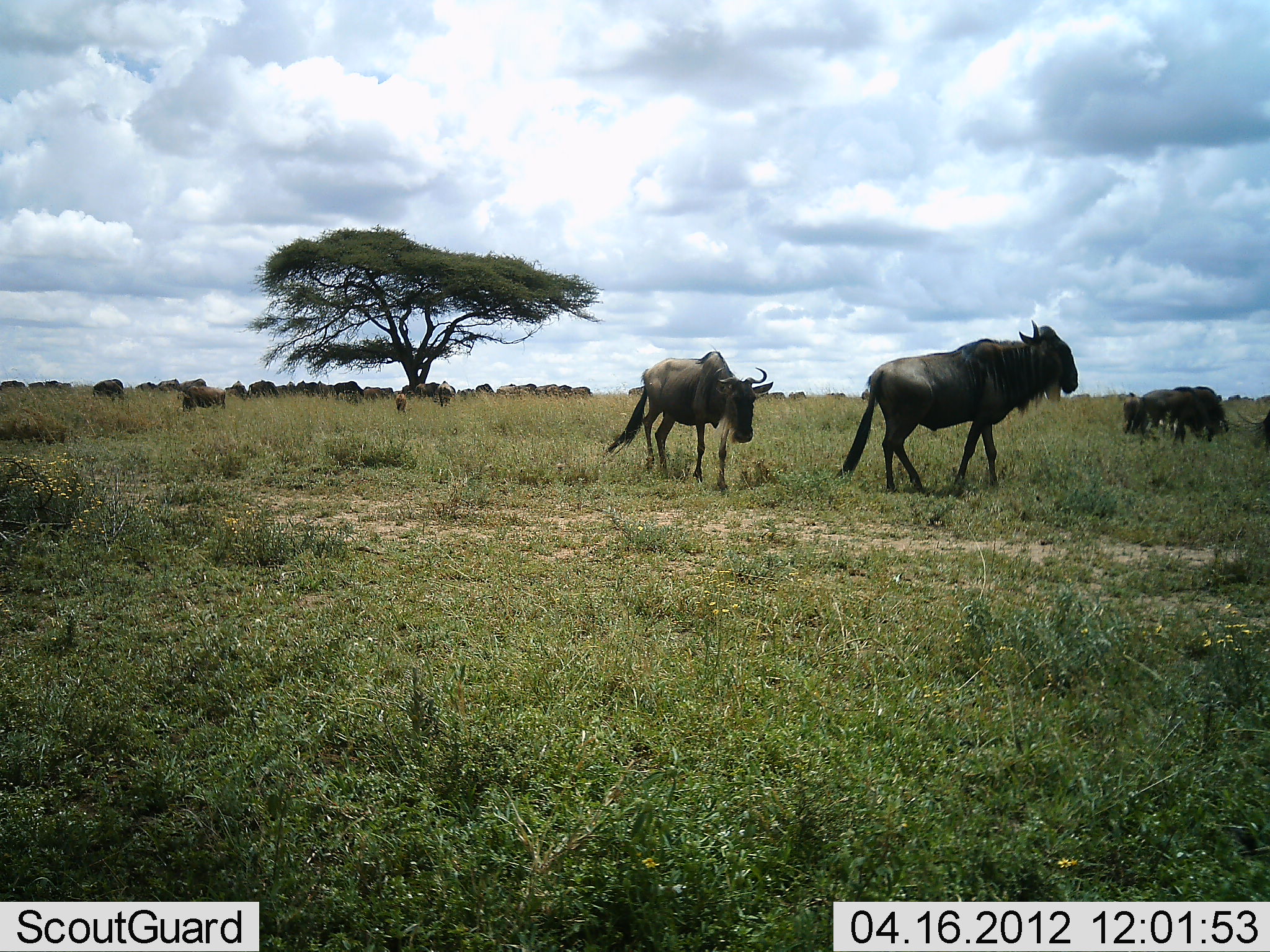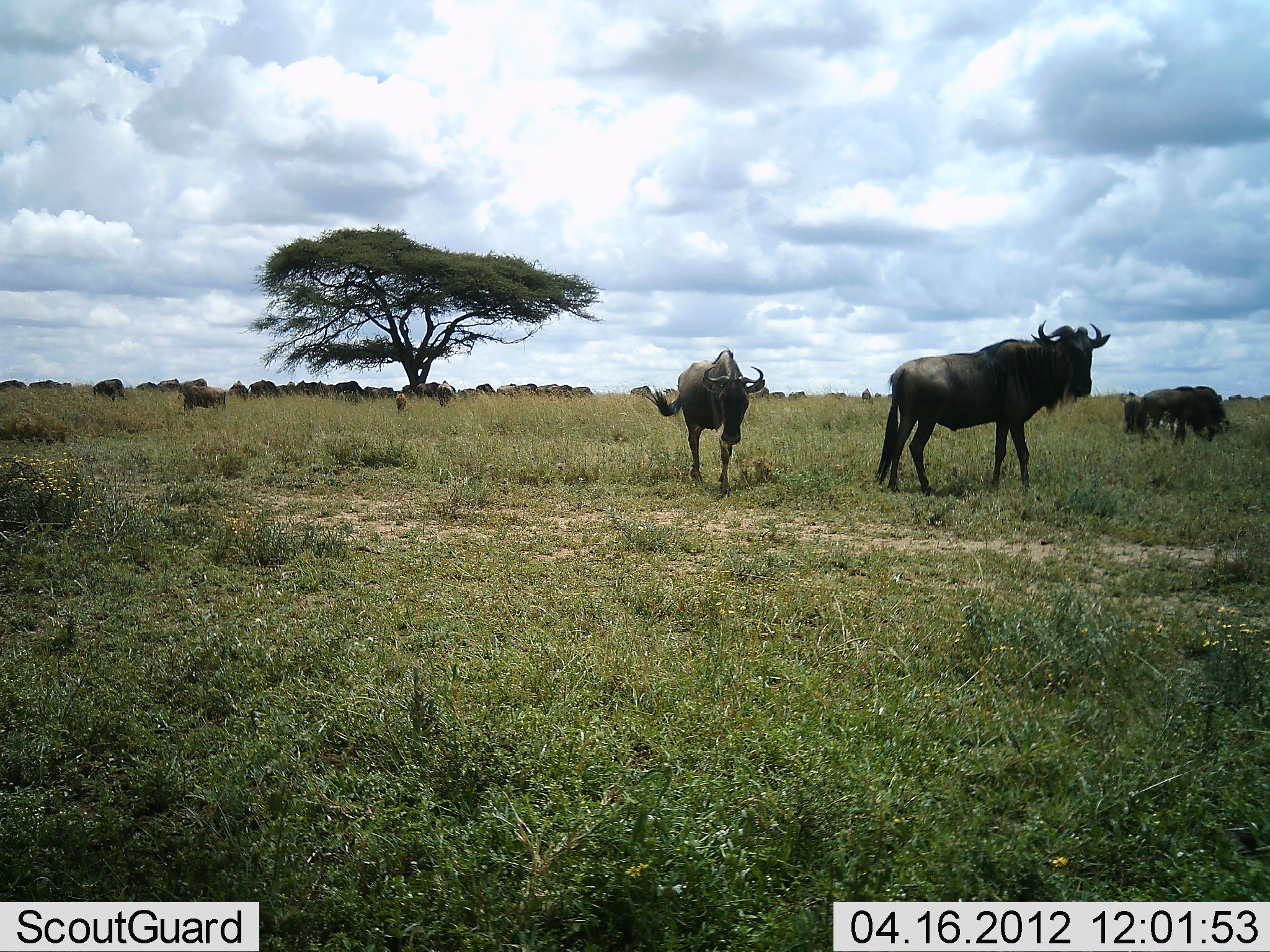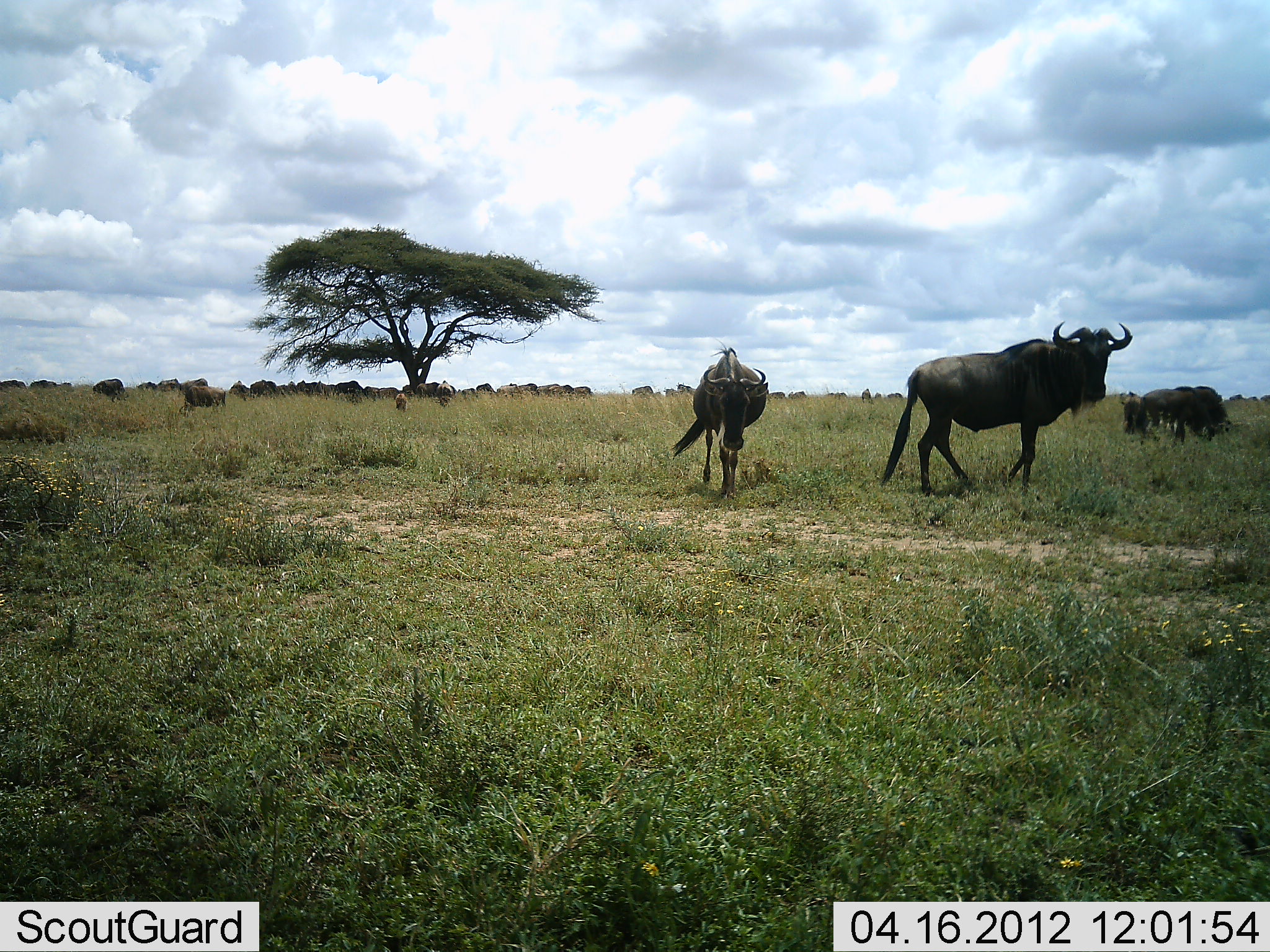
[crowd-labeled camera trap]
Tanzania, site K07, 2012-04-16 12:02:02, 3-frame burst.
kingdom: Animalia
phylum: Chordata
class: Mammalia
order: Artiodactyla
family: Bovidae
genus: Connochaetes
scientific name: Connochaetes taurinus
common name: blue wildebeest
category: wildebeest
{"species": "wildebeest (blue wildebeest) (Connochaetes taurinus)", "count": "11-50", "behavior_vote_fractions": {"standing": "78%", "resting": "7%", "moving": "63%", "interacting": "4%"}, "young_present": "15%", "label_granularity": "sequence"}